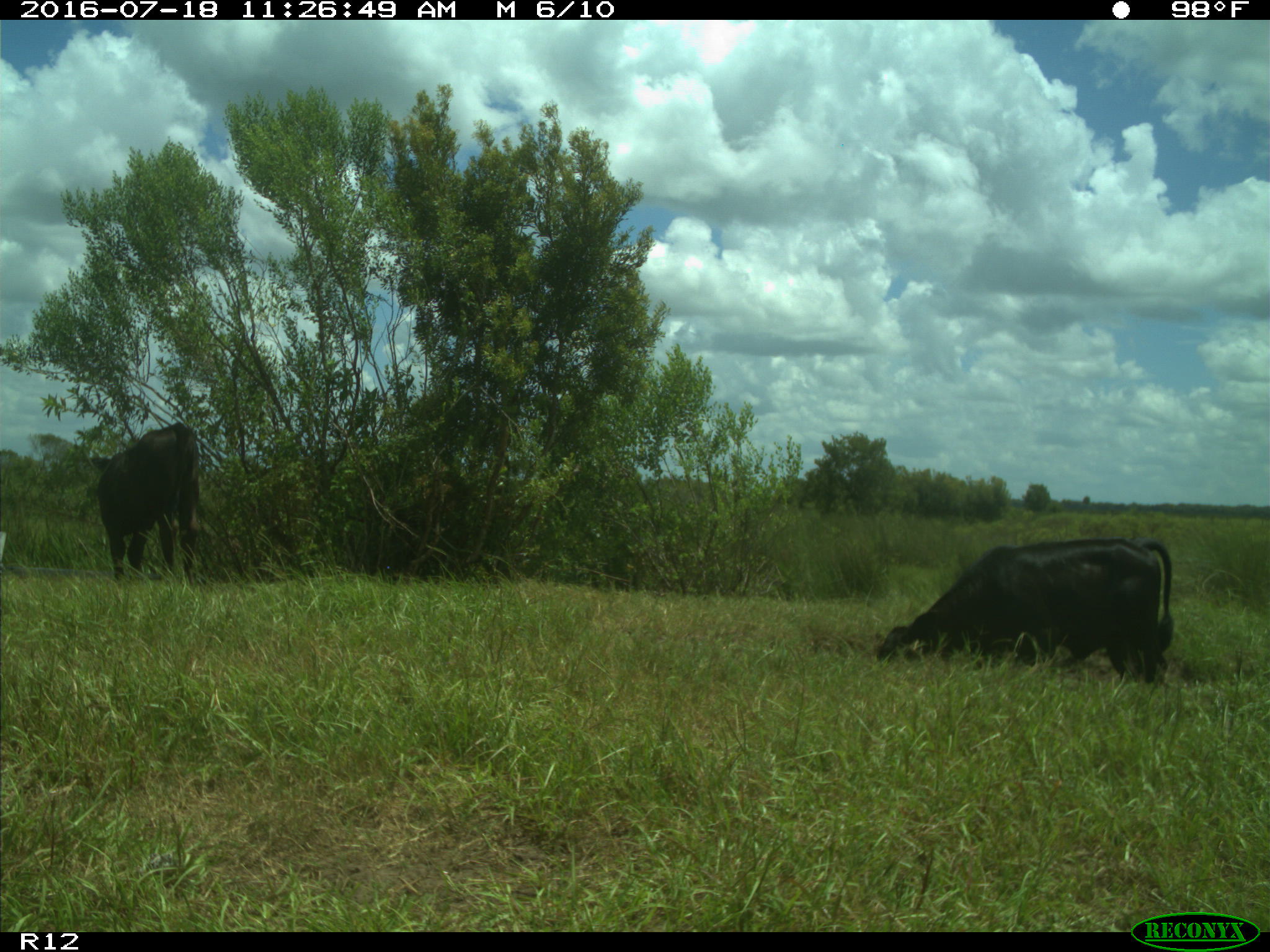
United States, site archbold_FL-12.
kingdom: Animalia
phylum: Chordata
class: Mammalia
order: Artiodactyla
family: Bovidae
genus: Bos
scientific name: Bos taurus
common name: domestic cow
Bos taurus (domestic cow).